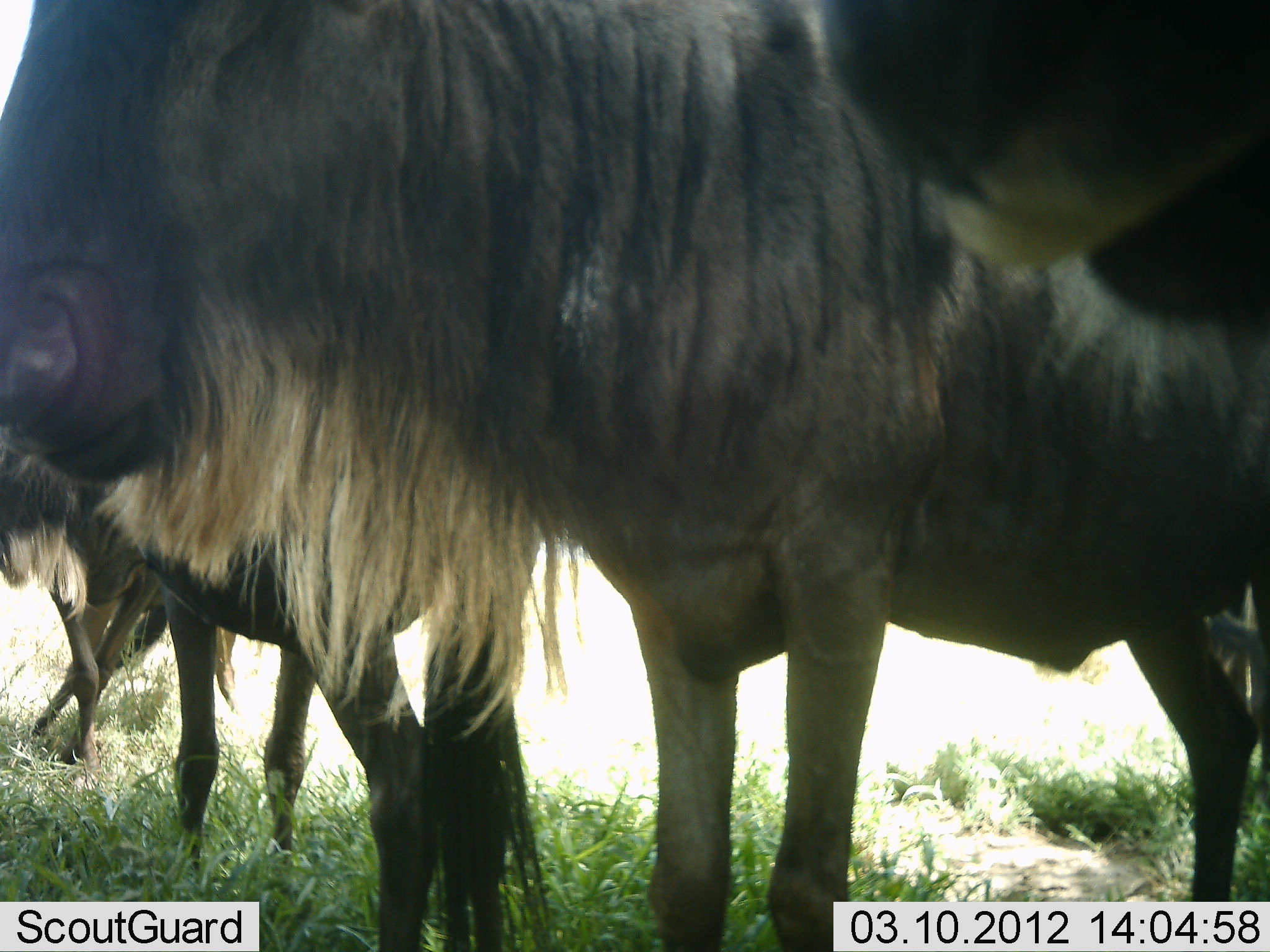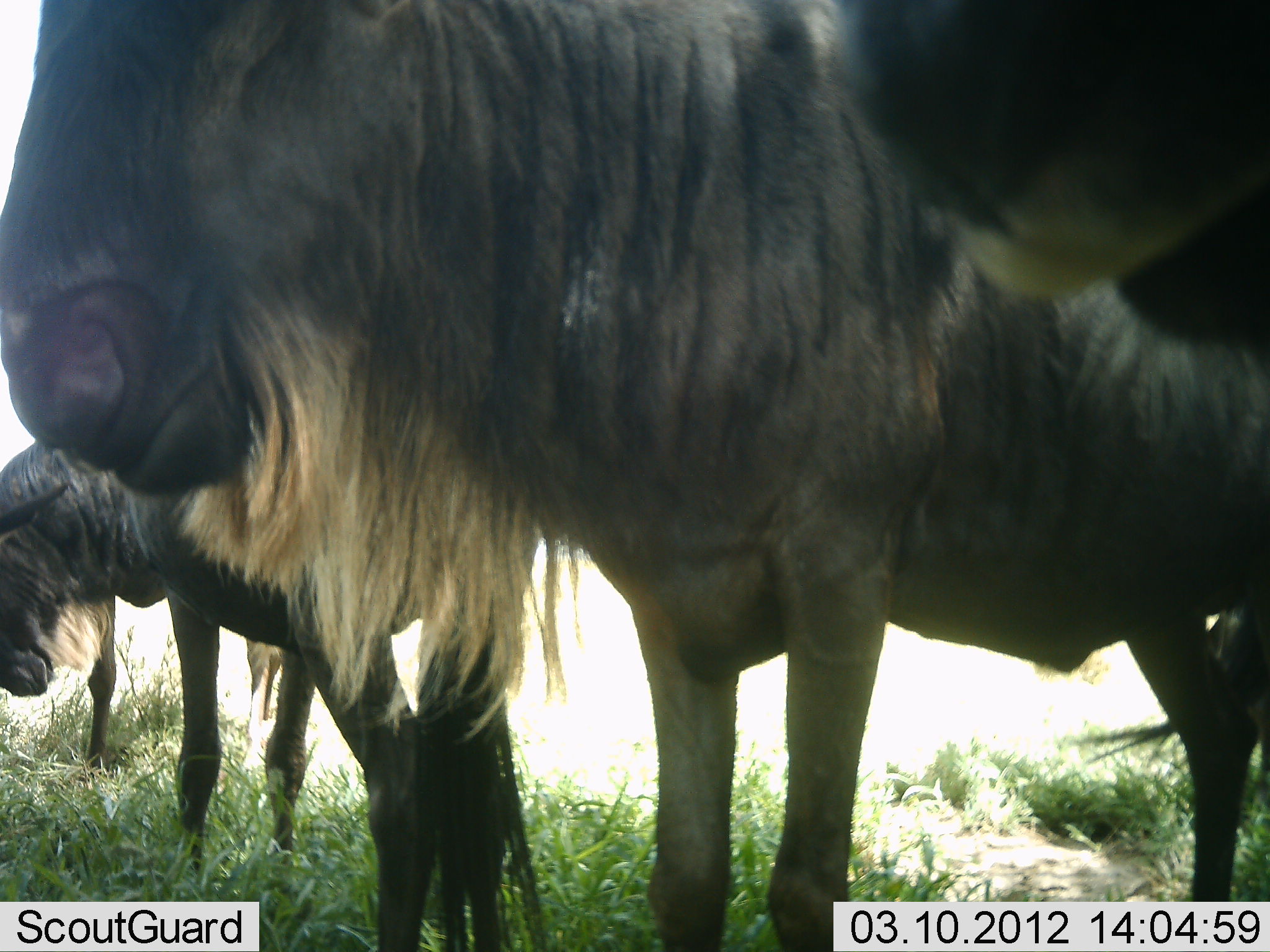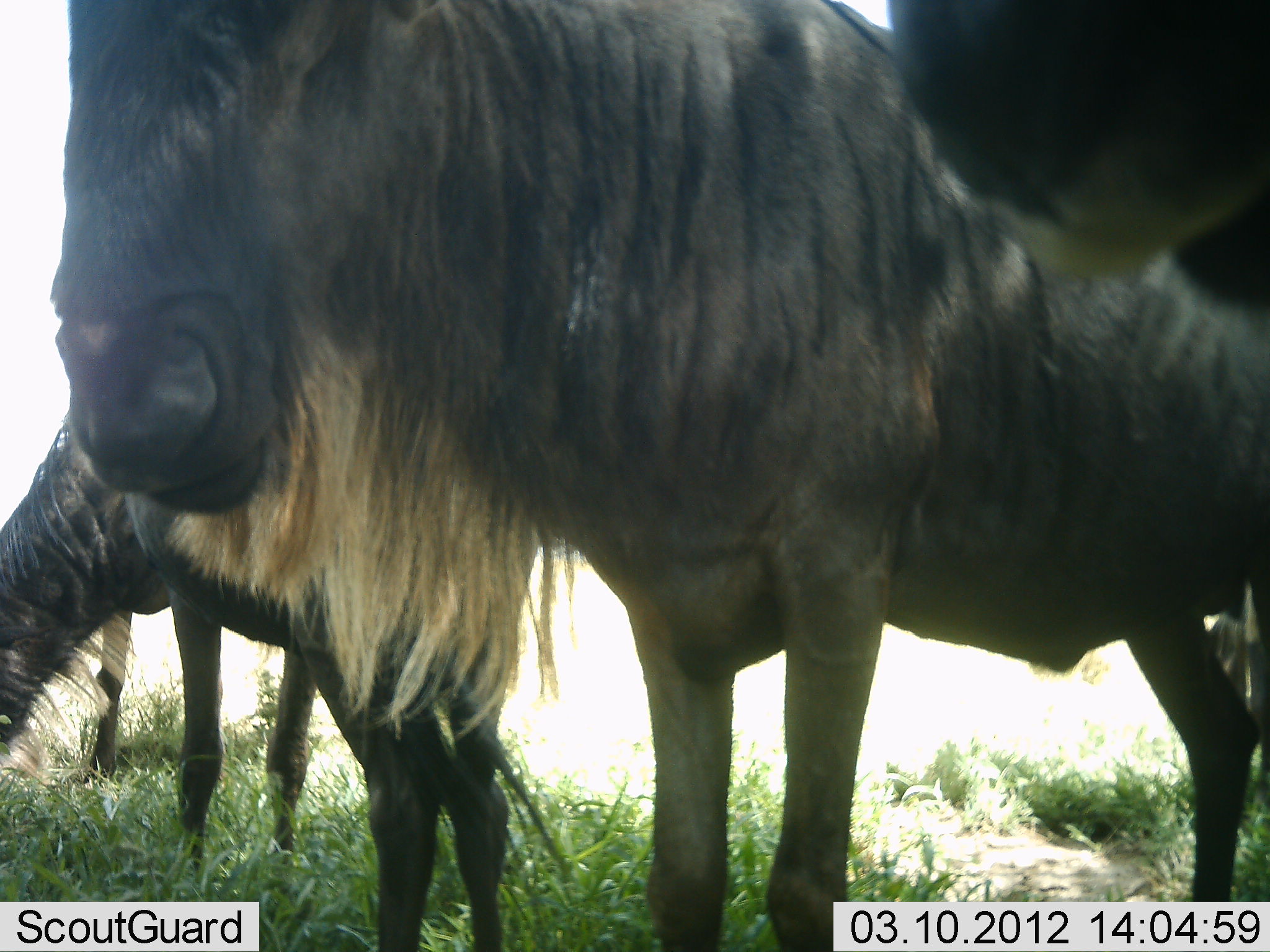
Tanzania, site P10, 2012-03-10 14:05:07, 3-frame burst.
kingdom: Animalia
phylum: Chordata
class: Mammalia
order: Artiodactyla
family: Bovidae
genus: Connochaetes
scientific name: Connochaetes taurinus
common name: blue wildebeest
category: wildebeest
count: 4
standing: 86%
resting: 10%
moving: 14%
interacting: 0%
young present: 0%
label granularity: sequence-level